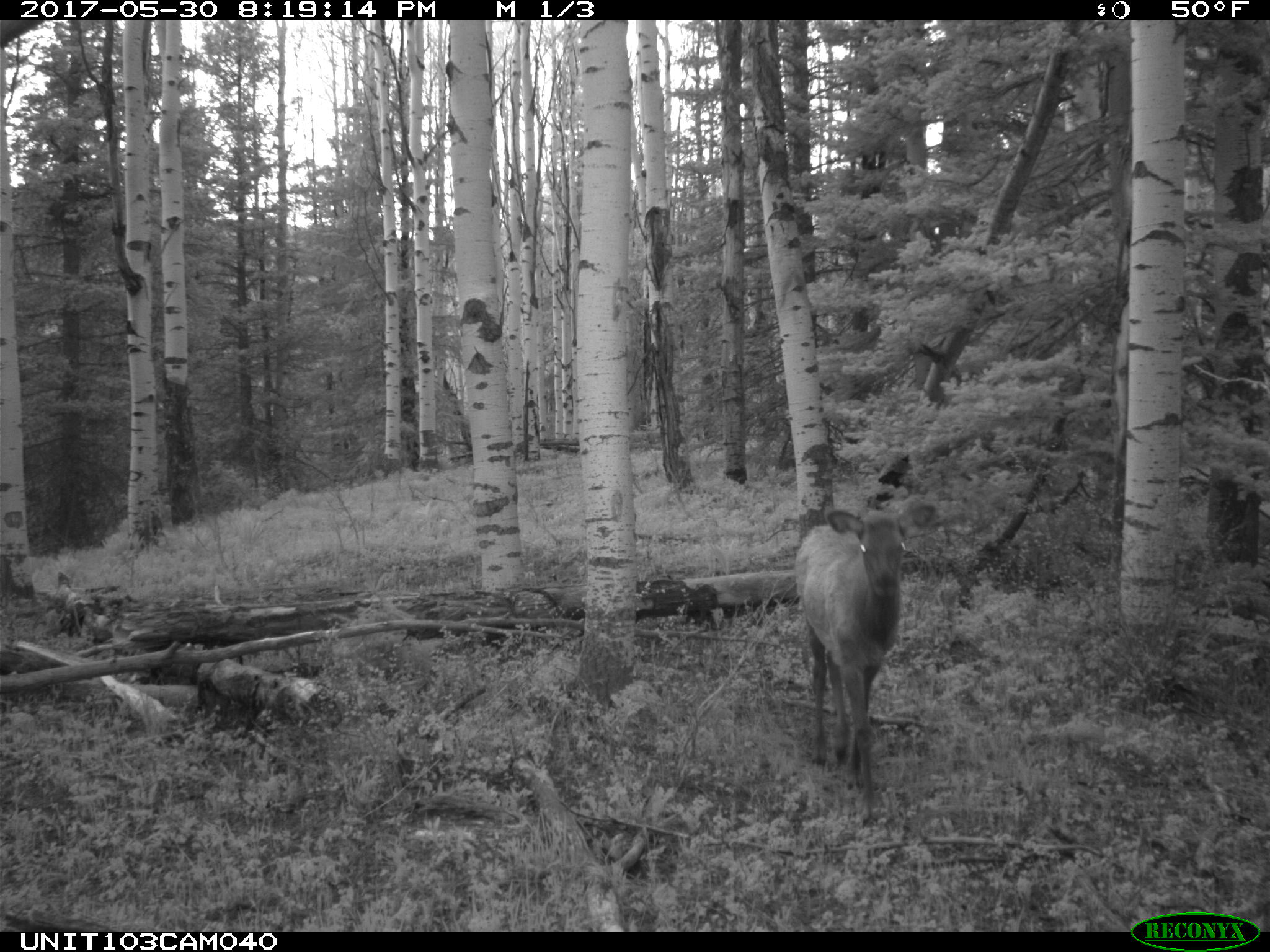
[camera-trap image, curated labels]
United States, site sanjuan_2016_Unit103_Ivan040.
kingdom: Animalia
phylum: Chordata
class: Mammalia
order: Artiodactyla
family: Cervidae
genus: Cervus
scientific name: Cervus elaphus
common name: red deer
Cervus elaphus (red deer).